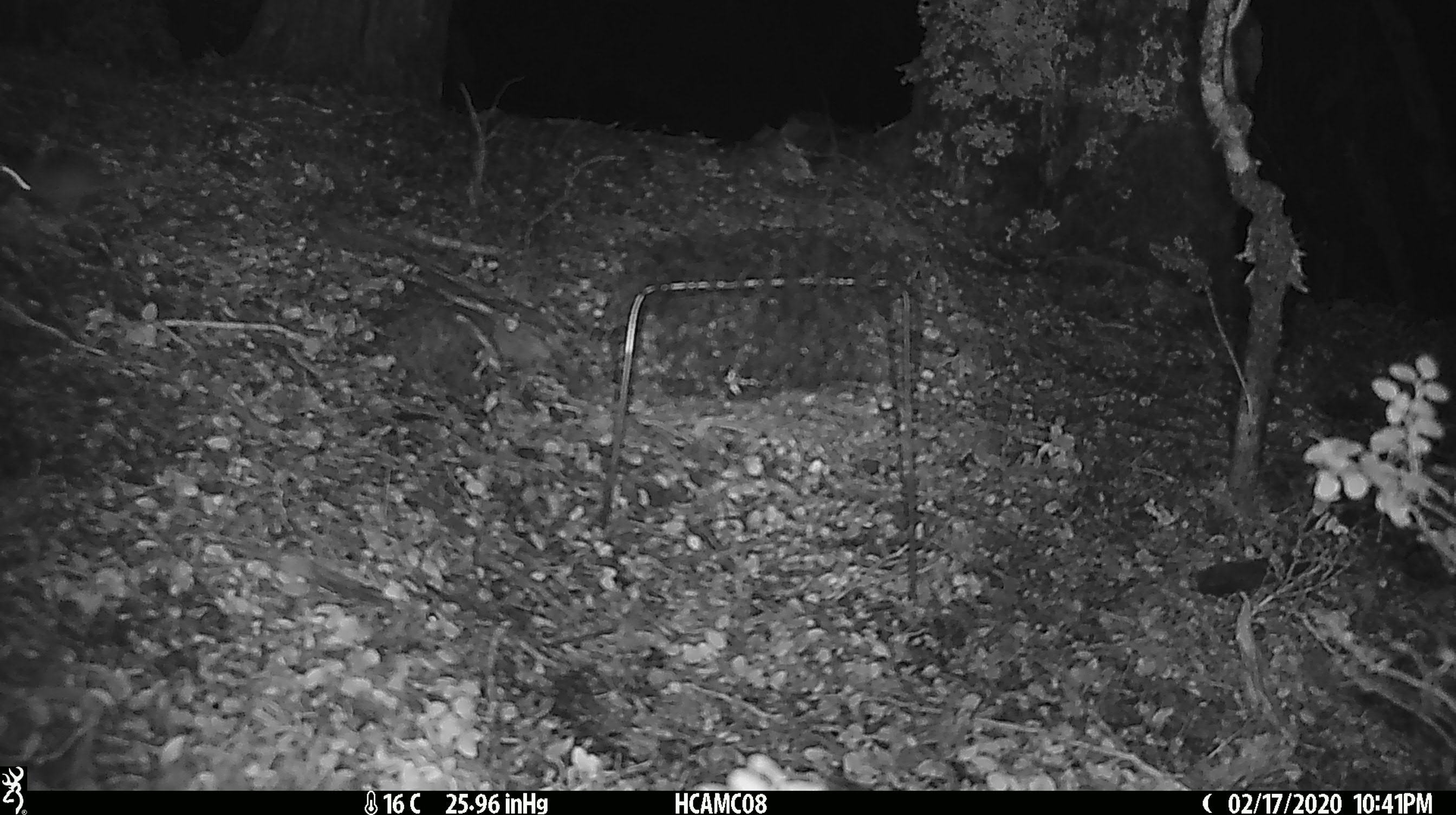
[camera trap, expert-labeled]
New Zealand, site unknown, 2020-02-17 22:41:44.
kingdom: Animalia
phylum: Chordata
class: Mammalia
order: Rodentia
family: Muridae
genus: Mus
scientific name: Mus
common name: mouse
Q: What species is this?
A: Mouse (Mus).